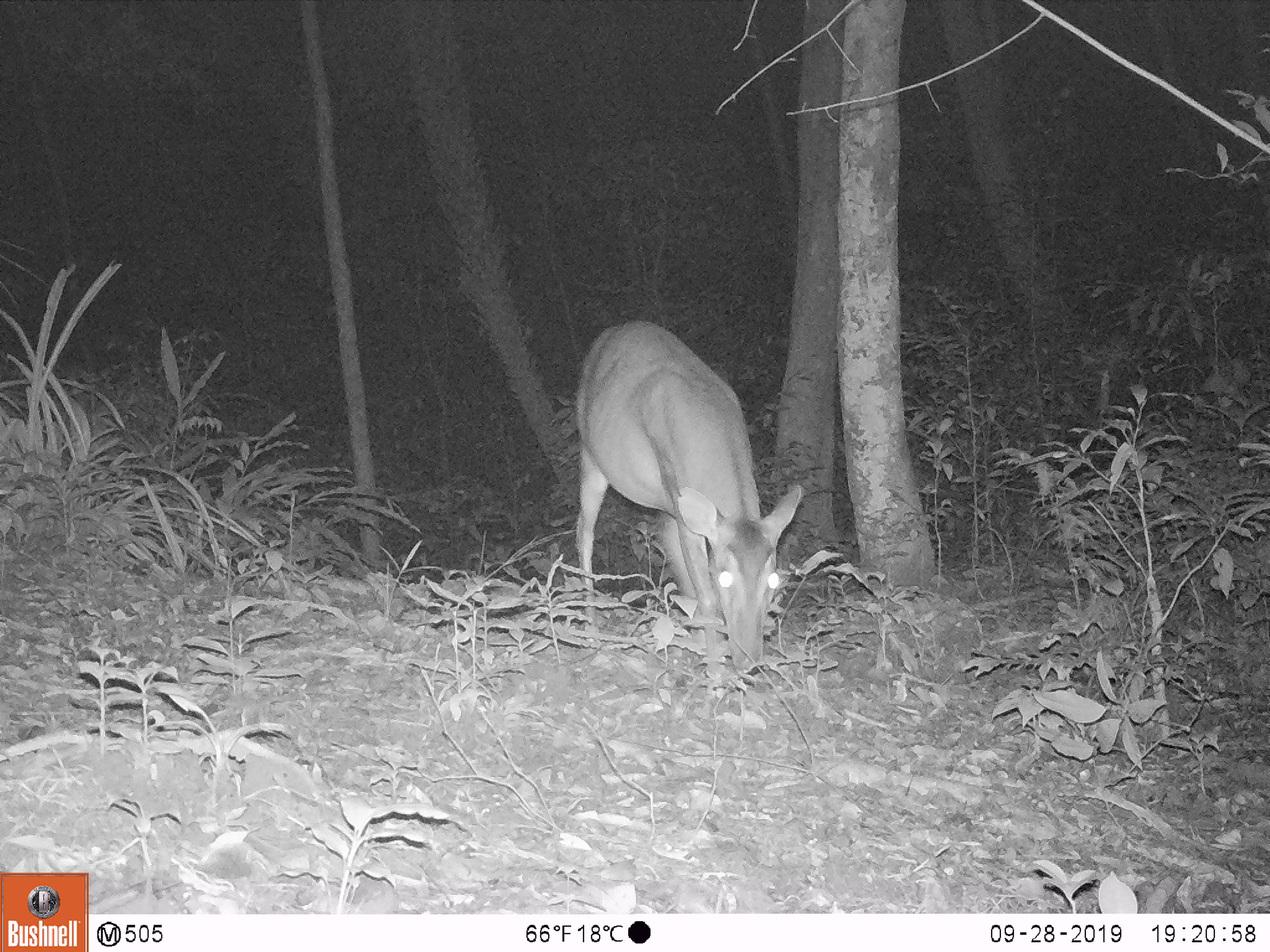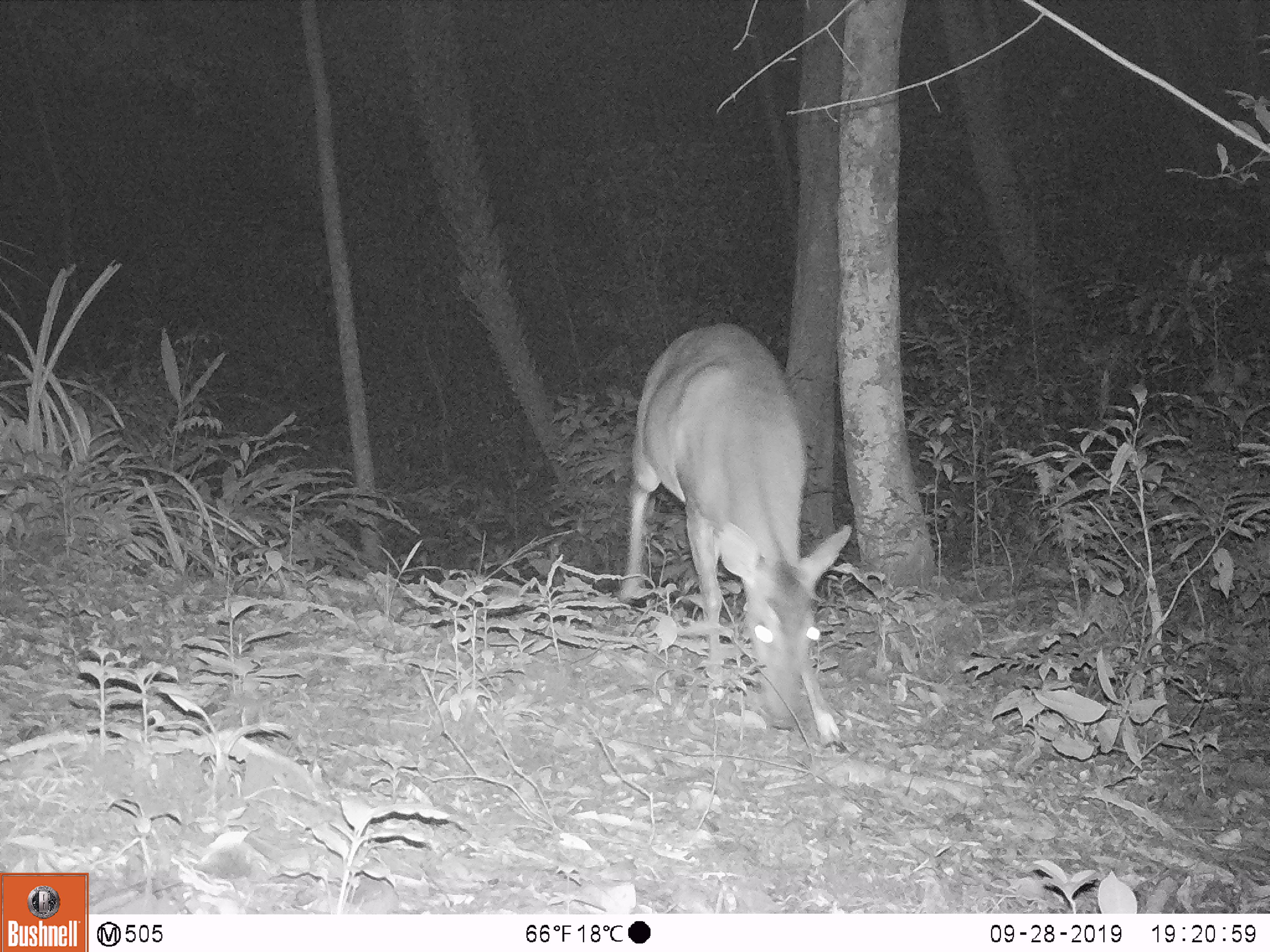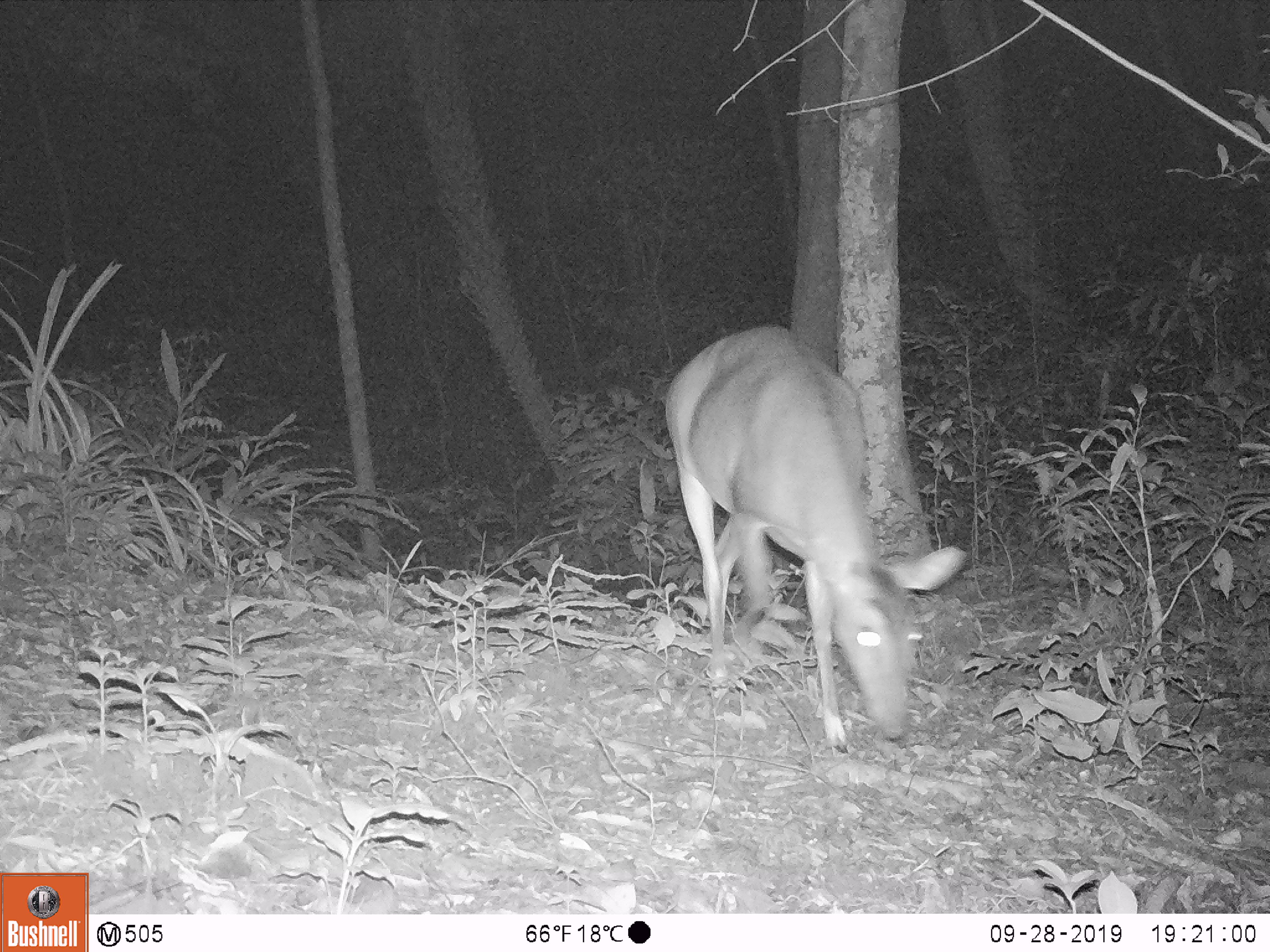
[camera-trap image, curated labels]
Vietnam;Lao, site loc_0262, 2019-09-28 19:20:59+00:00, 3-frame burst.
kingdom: Animalia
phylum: Chordata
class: Mammalia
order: Artiodactyla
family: Cervidae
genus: Muntiacus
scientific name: Muntiacus vuquangensis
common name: large-antlered muntjac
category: large antlered muntjac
Large antlered muntjac (large-antlered muntjac) (Muntiacus vuquangensis). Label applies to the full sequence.